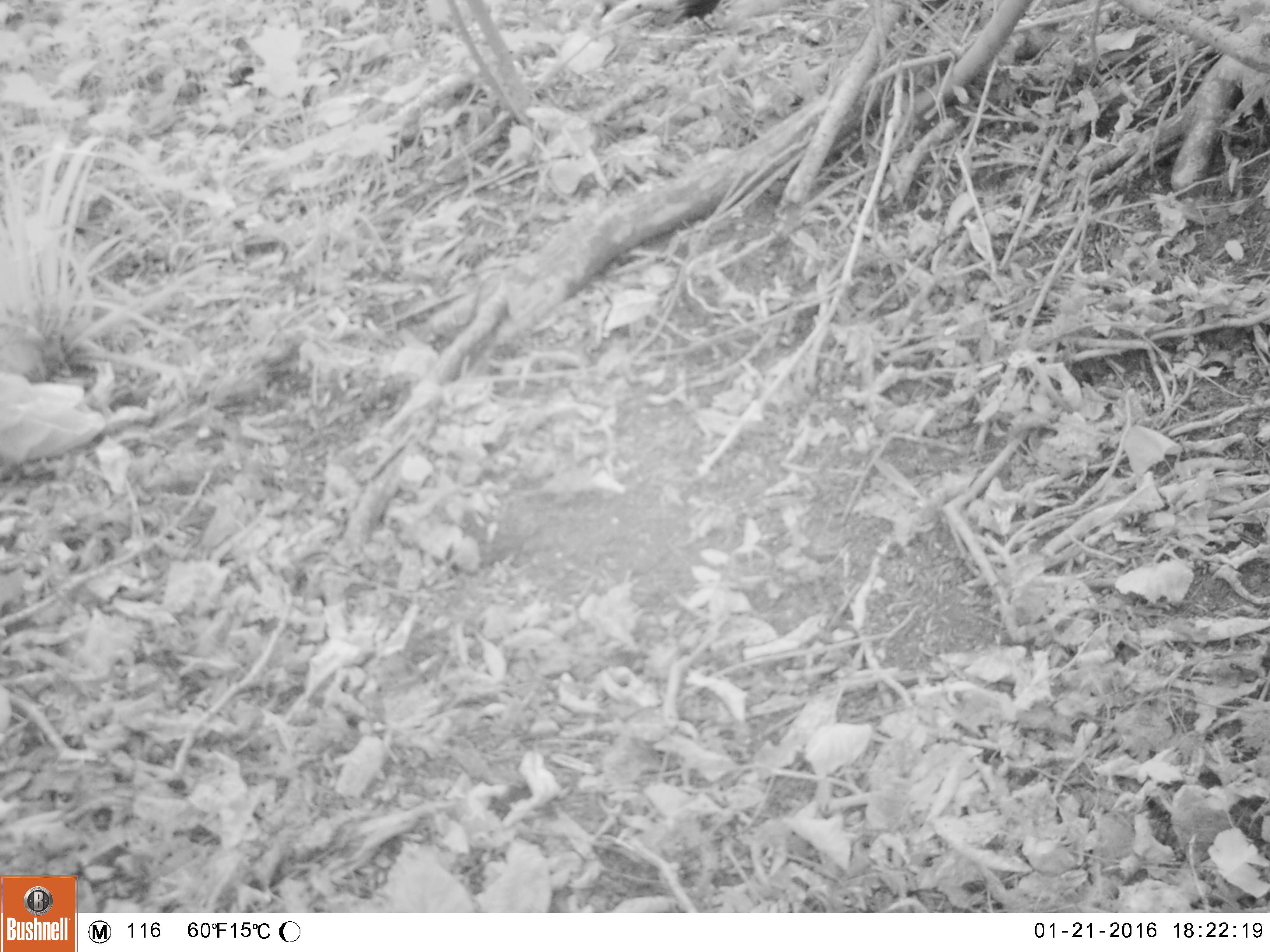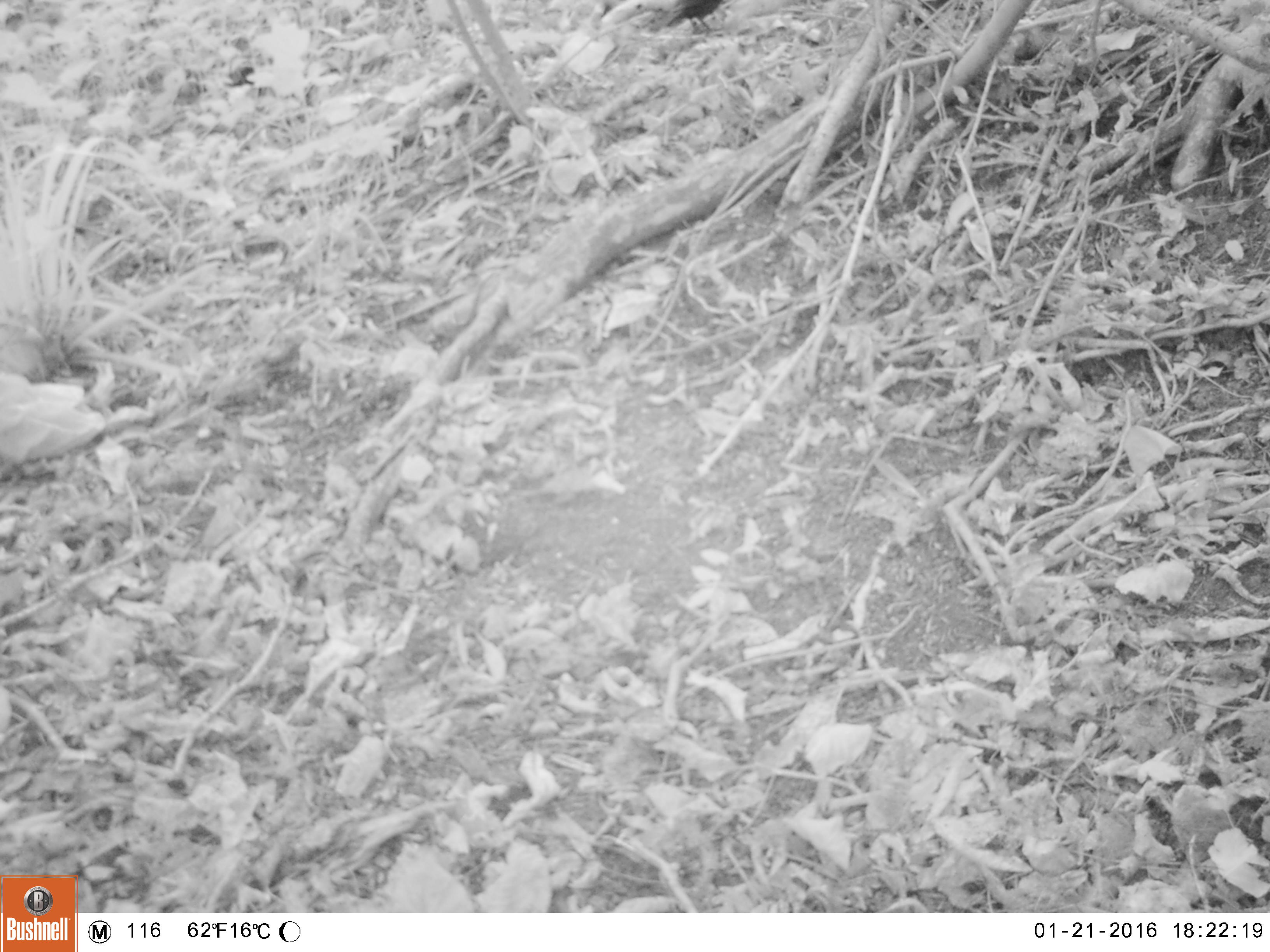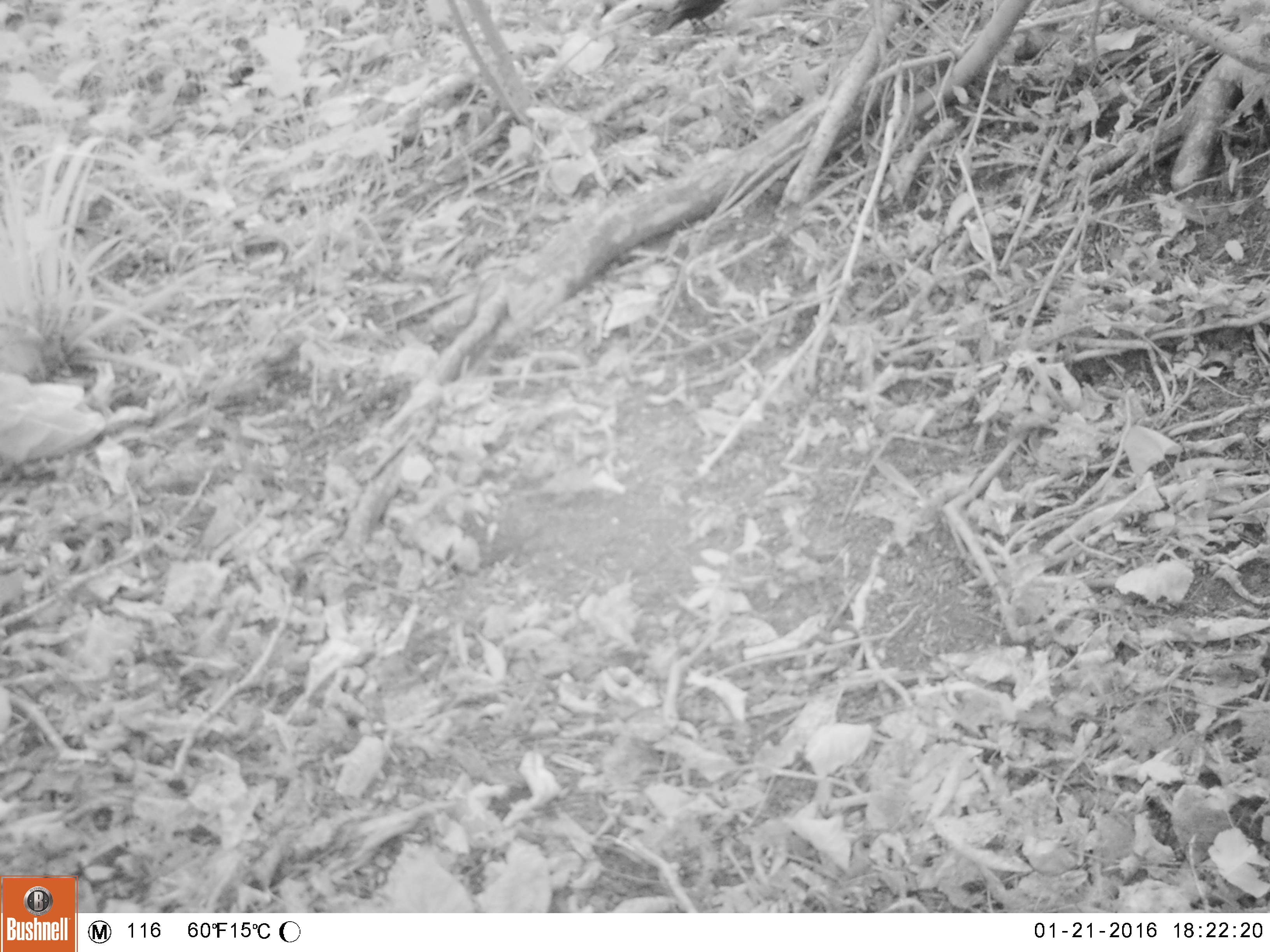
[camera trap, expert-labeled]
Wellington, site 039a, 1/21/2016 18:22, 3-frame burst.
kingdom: Animalia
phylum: Chordata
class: Aves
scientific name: Aves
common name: bird